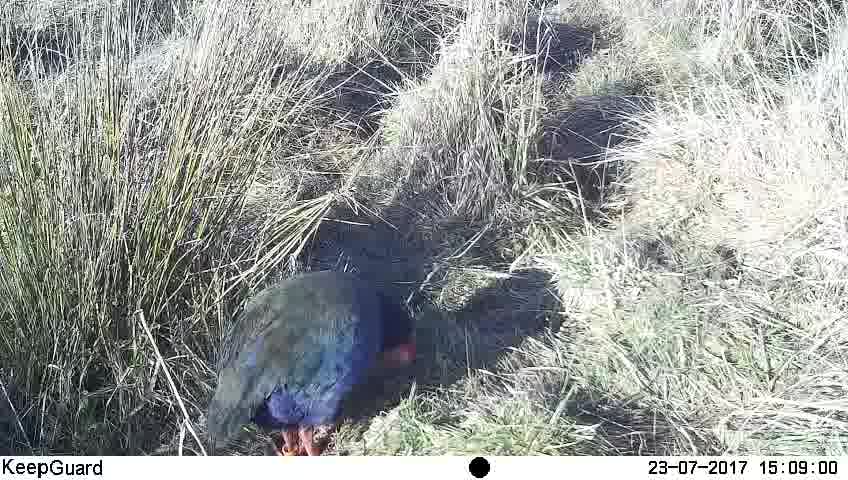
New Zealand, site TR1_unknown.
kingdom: Animalia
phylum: Chordata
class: Aves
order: Gruiformes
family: Rallidae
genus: Porphyrio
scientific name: Porphyrio mantelli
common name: takahe